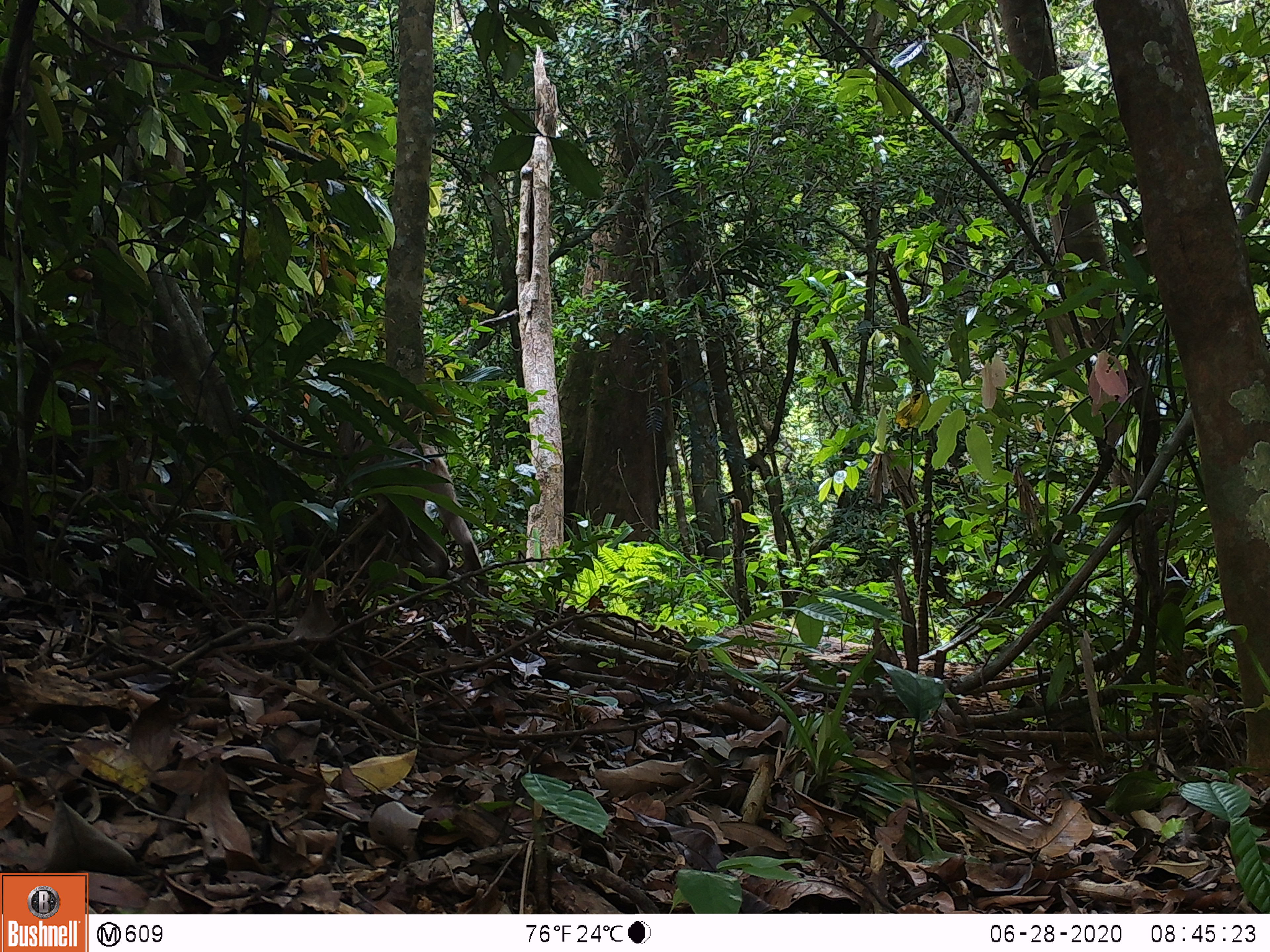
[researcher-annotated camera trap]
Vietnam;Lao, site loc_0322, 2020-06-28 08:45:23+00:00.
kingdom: Animalia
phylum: Chordata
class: Mammalia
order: Primates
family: Cercopithecidae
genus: Macaca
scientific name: Macaca nemestrina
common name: pig-tailed macaque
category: pig tailed macaque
Pig tailed macaque (pig-tailed macaque) (Macaca nemestrina). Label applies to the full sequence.